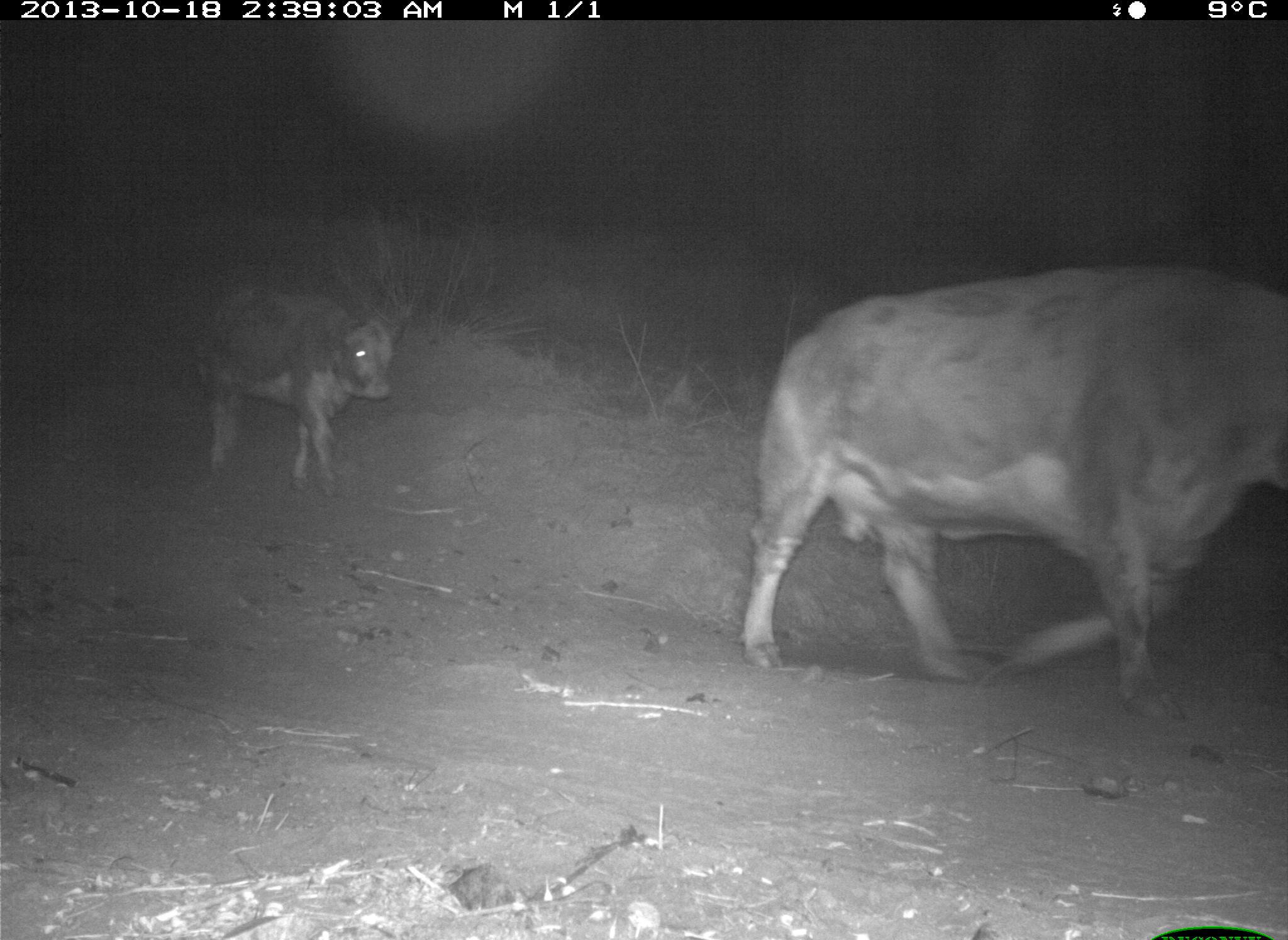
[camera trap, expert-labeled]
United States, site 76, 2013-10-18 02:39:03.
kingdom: Animalia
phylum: Chordata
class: Mammalia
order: Artiodactyla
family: Bovidae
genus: Bos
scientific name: Bos taurus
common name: cow